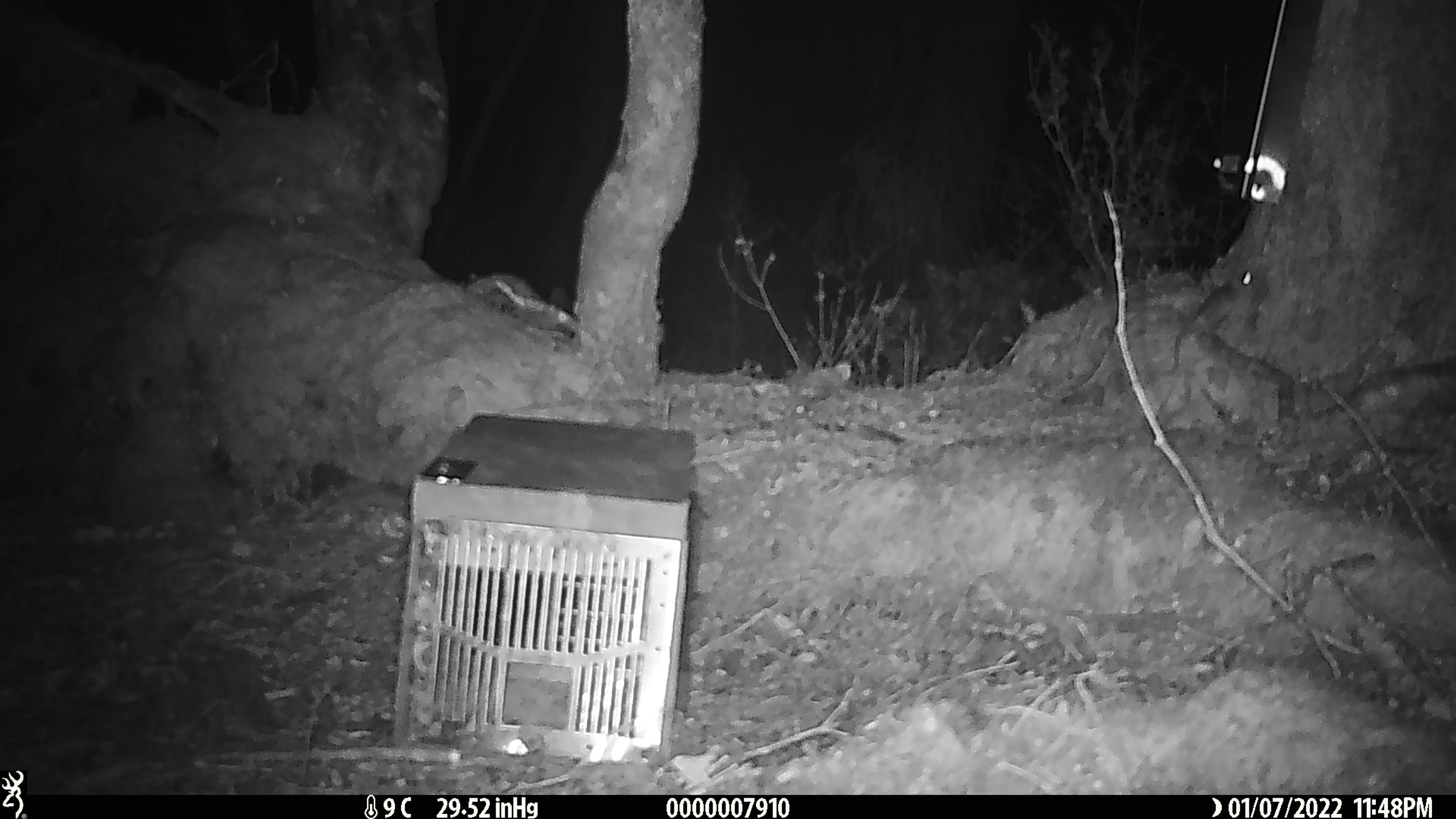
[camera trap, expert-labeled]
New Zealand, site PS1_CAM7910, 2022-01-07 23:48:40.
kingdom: Animalia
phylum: Chordata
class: Mammalia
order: Rodentia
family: Muridae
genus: Mus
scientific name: Mus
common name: mouse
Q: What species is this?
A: Mouse (Mus).